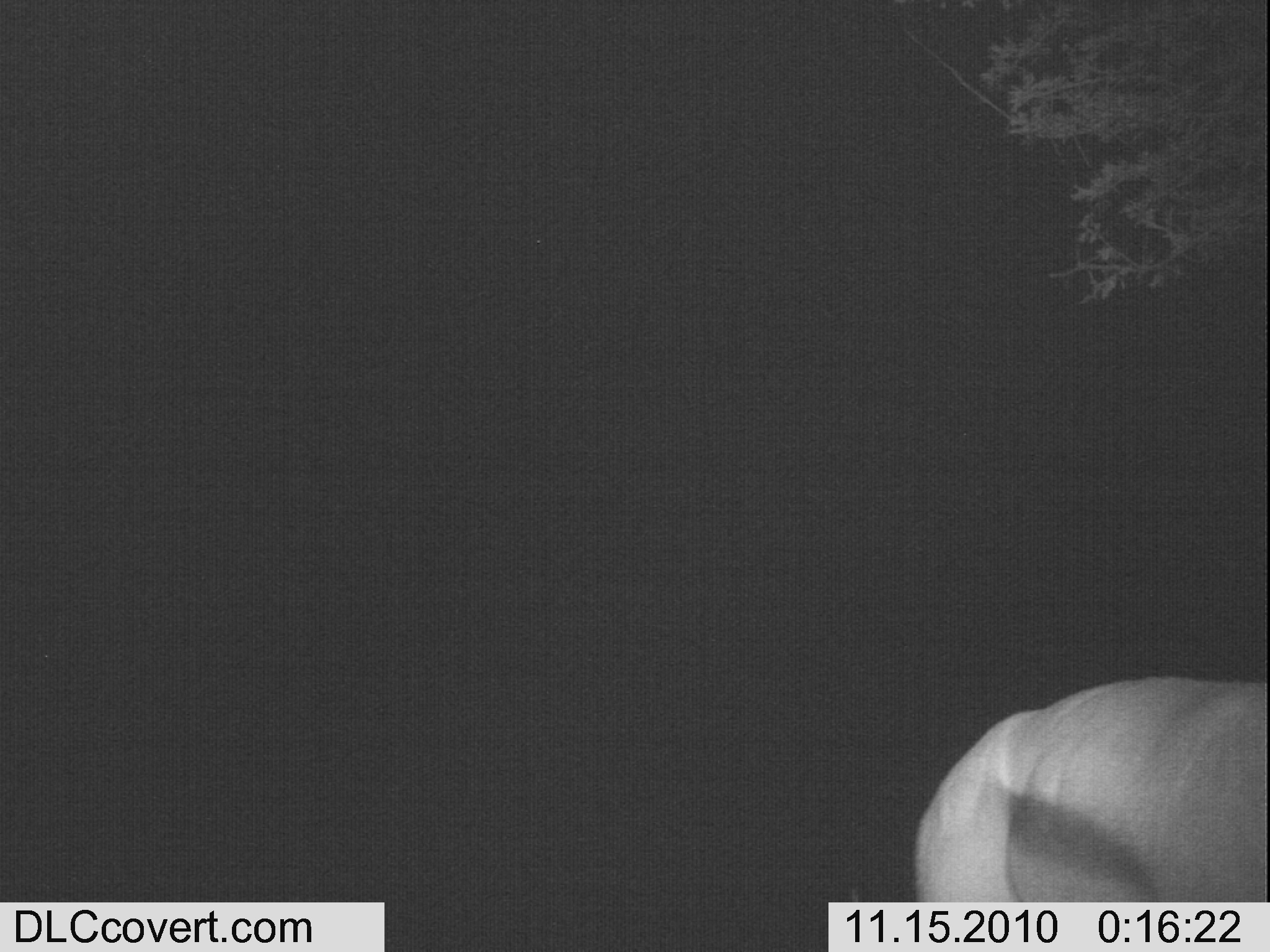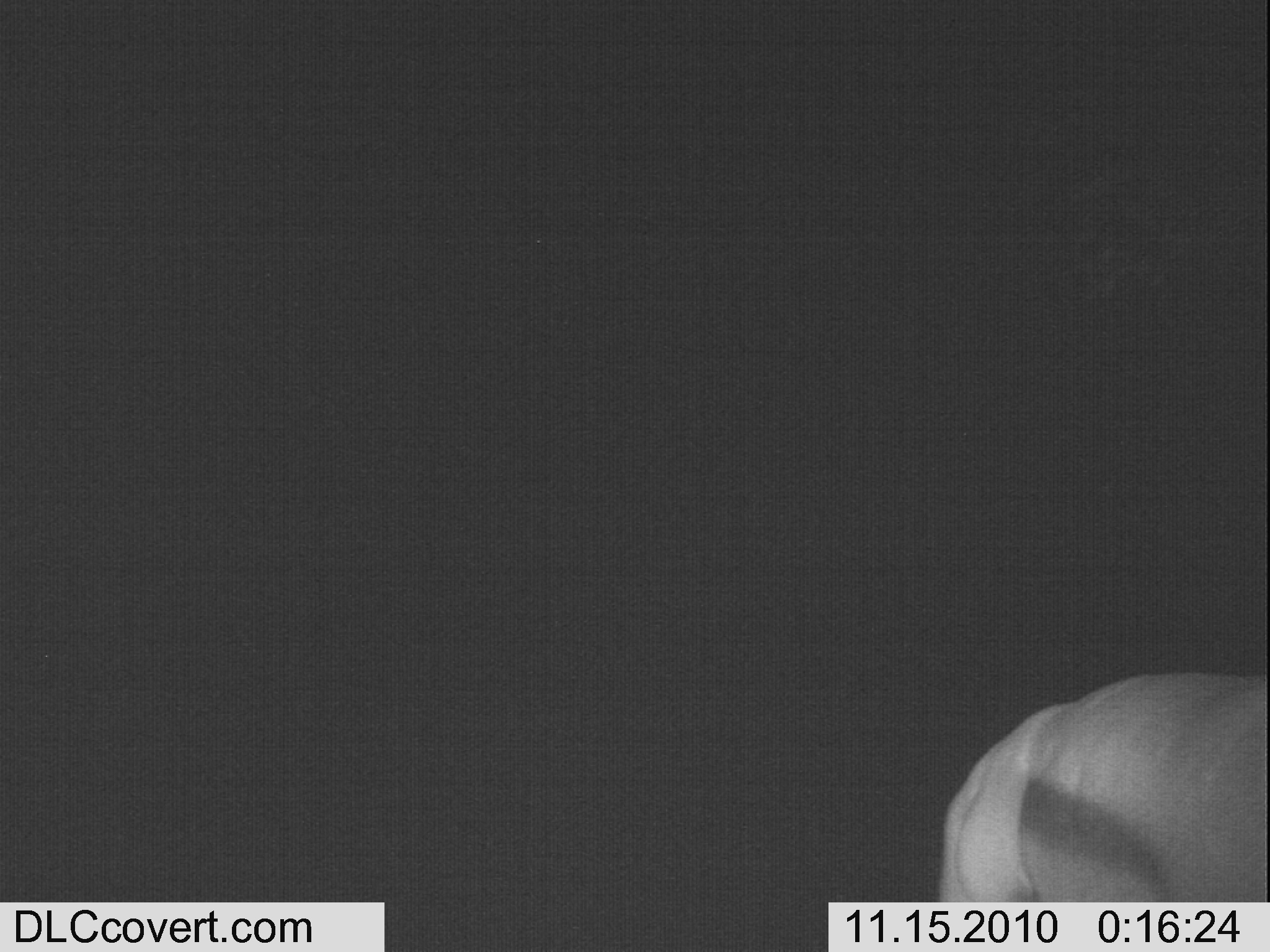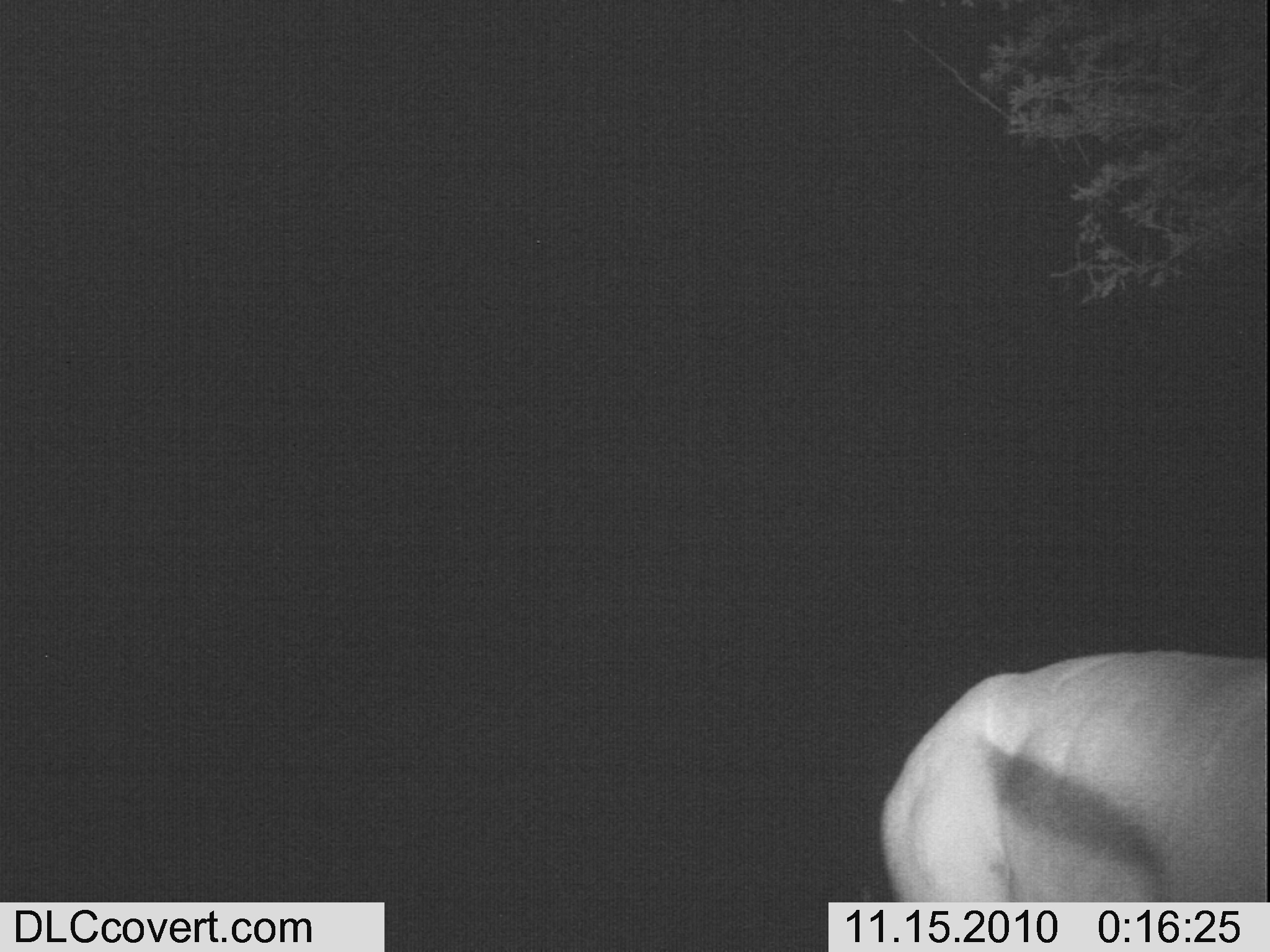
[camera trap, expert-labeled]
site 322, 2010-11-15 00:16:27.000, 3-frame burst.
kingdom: Animalia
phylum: Chordata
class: Mammalia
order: Artiodactyla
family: Bovidae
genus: Nanger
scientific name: Nanger granti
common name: grant's gazelle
Nanger granti (grant's gazelle), count 1.